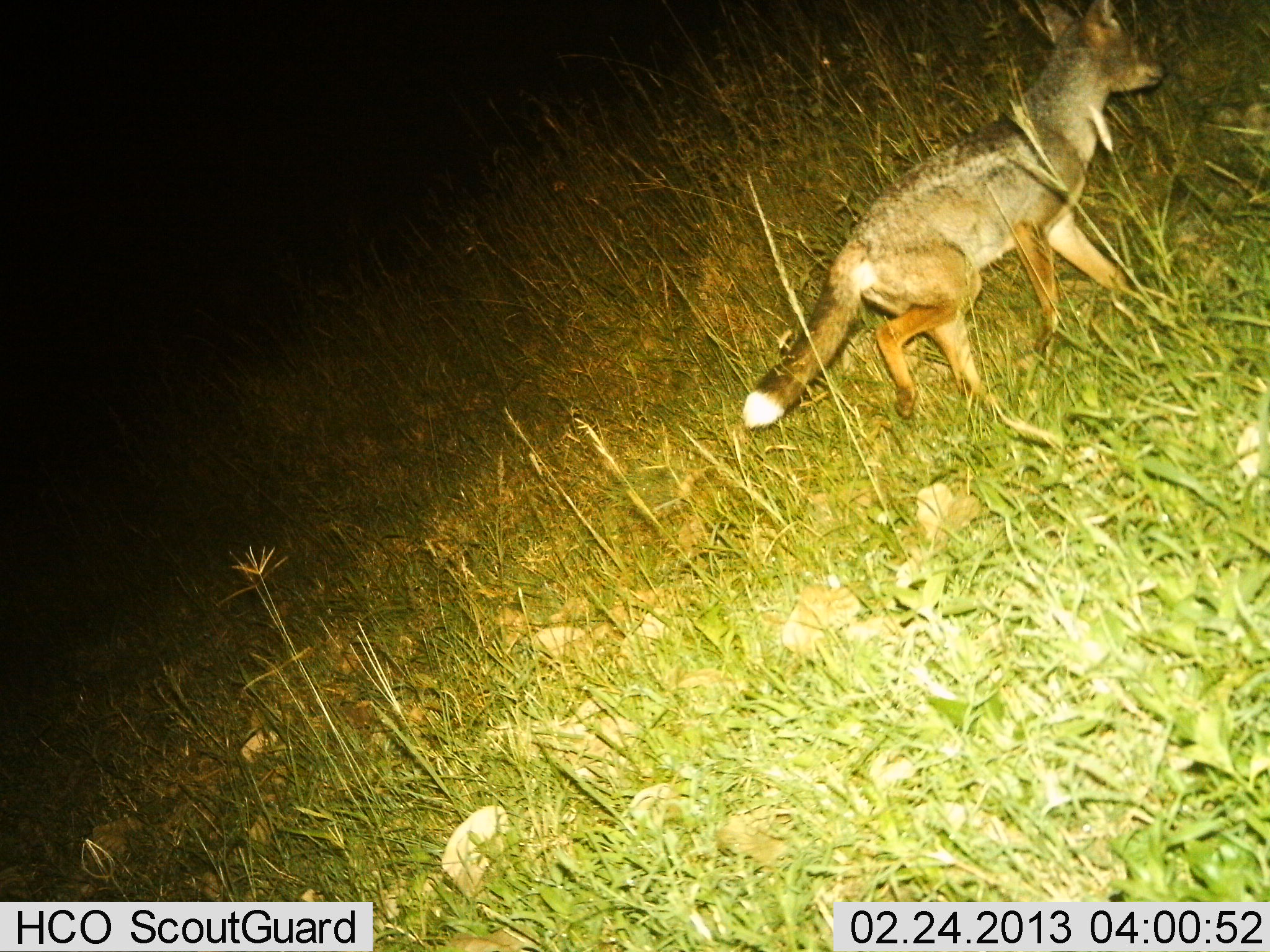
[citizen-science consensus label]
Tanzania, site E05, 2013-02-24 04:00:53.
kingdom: Animalia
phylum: Chordata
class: Mammalia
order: Carnivora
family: Canidae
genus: Lupulella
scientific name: Lupulella mesomelas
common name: black-backed jackal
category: jackal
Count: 1.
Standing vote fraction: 5%.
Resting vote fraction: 0%.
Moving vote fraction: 95%.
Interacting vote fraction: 0%.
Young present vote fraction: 0%.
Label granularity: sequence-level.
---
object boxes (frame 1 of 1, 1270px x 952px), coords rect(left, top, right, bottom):
animal: rect(741, 0, 1169, 433)